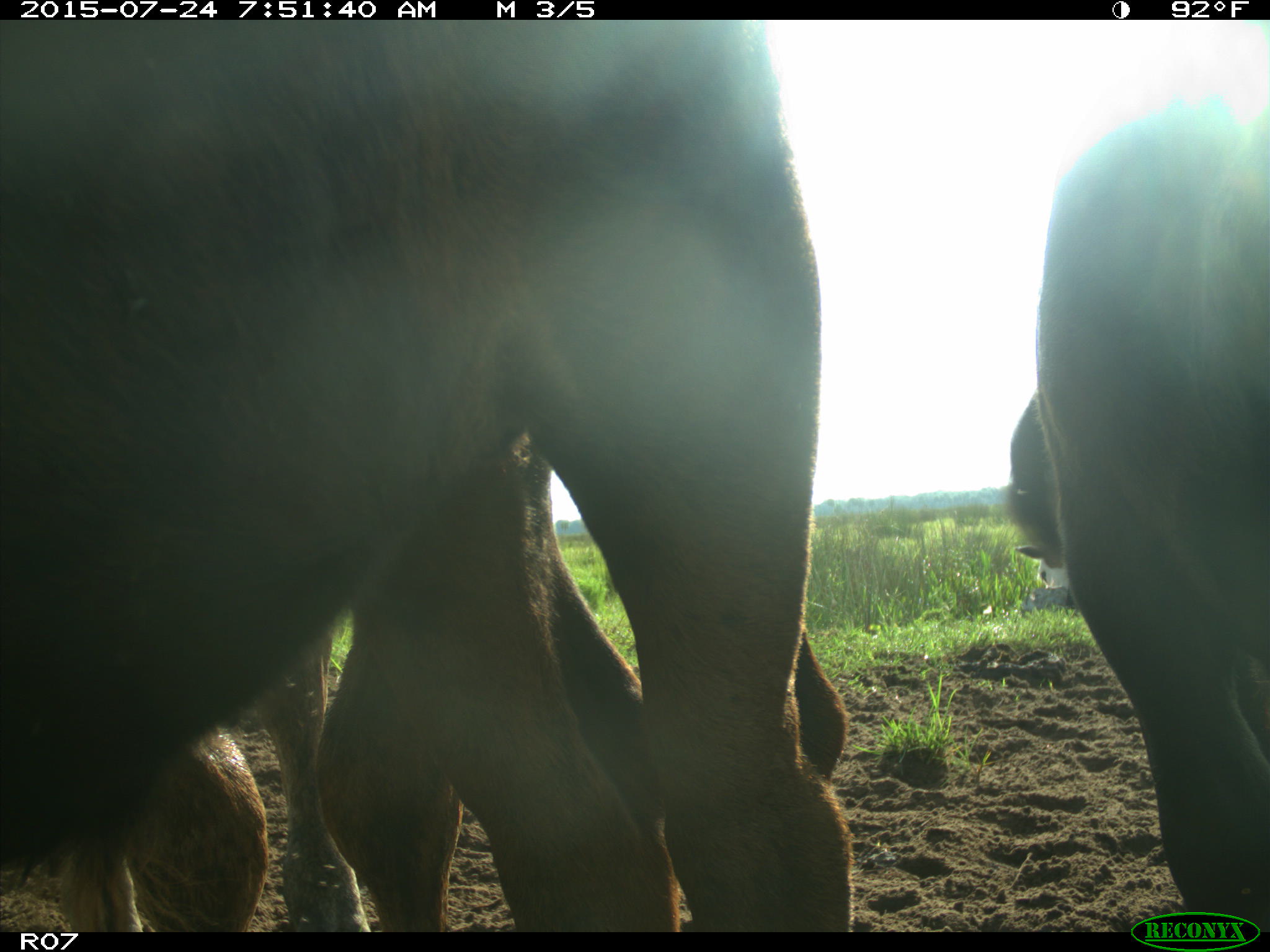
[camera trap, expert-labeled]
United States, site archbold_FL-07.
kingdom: Animalia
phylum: Chordata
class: Mammalia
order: Artiodactyla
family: Bovidae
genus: Bos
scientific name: Bos taurus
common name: domestic cow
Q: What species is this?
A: Bos taurus (domestic cow).